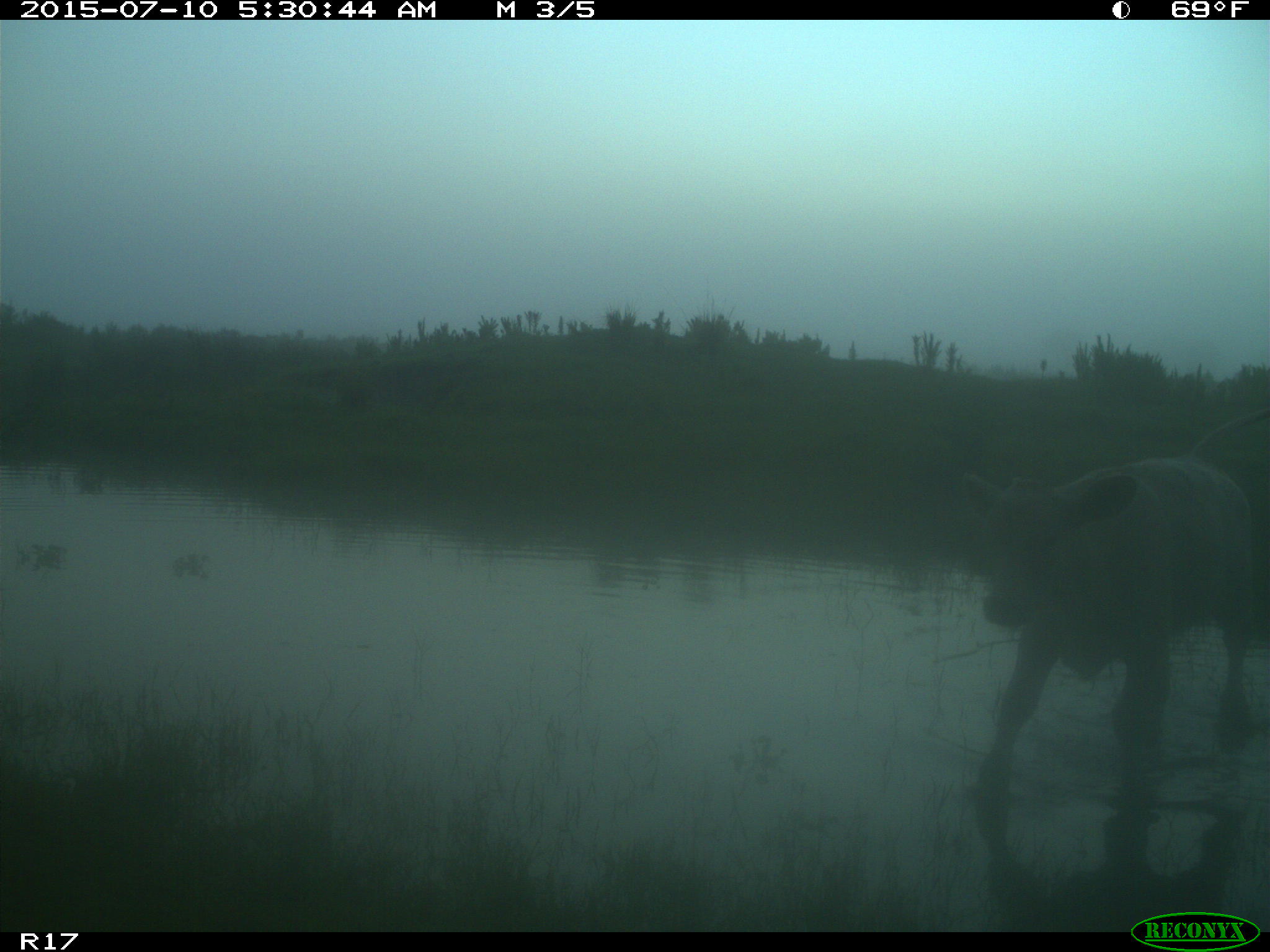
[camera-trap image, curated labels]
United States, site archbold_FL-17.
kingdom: Animalia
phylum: Chordata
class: Mammalia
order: Artiodactyla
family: Bovidae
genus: Bos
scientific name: Bos taurus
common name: domestic cow